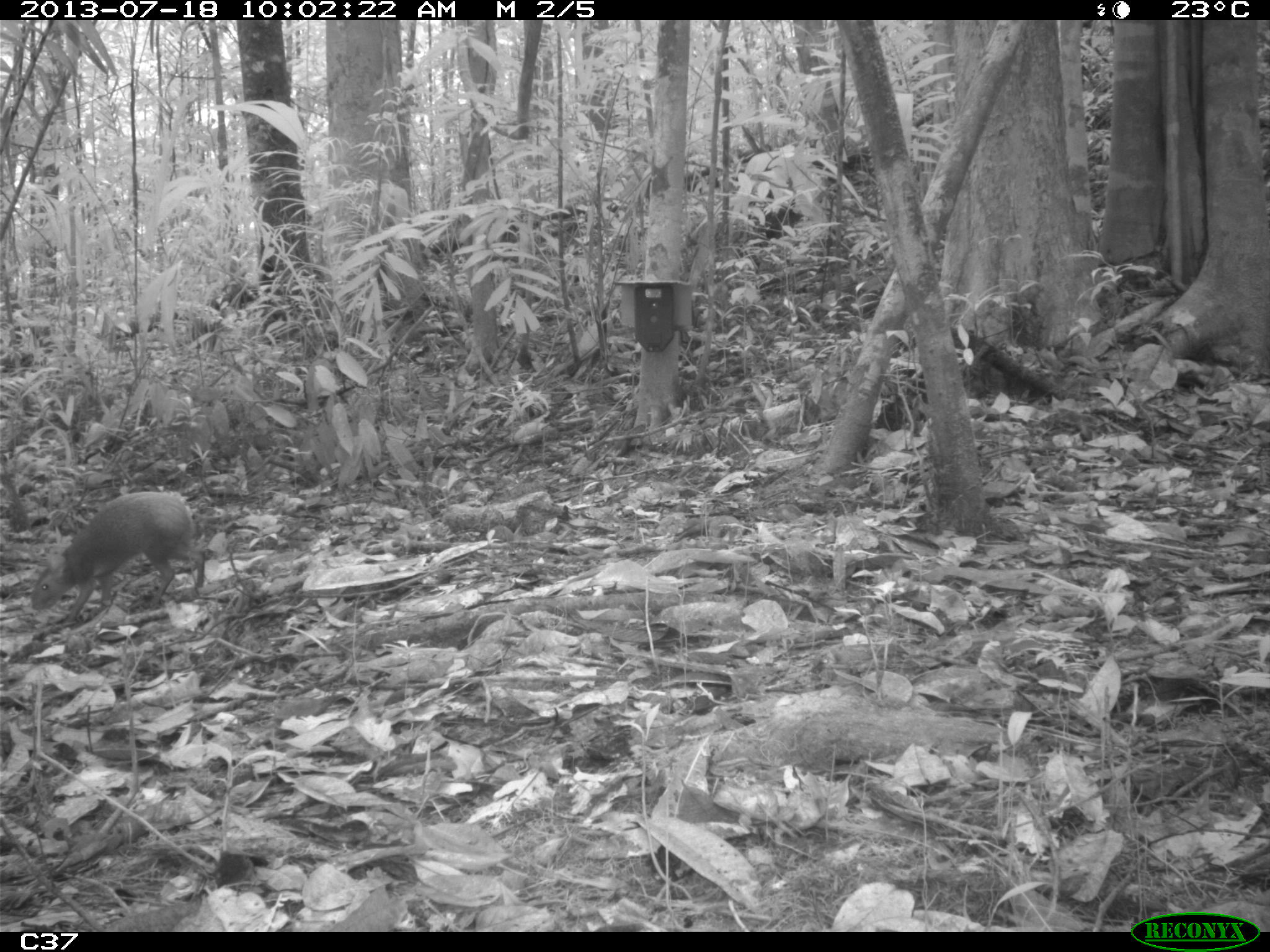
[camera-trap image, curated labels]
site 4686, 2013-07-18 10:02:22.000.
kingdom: Animalia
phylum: Chordata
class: Mammalia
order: Rodentia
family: Dasyproctidae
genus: Dasyprocta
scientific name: Dasyprocta leporina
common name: red-rumped agouti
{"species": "Dasyprocta leporina (red-rumped agouti)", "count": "2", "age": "adult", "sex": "male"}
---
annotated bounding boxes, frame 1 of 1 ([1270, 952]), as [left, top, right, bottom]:
dasyprocta leporina: [29, 490, 205, 626]